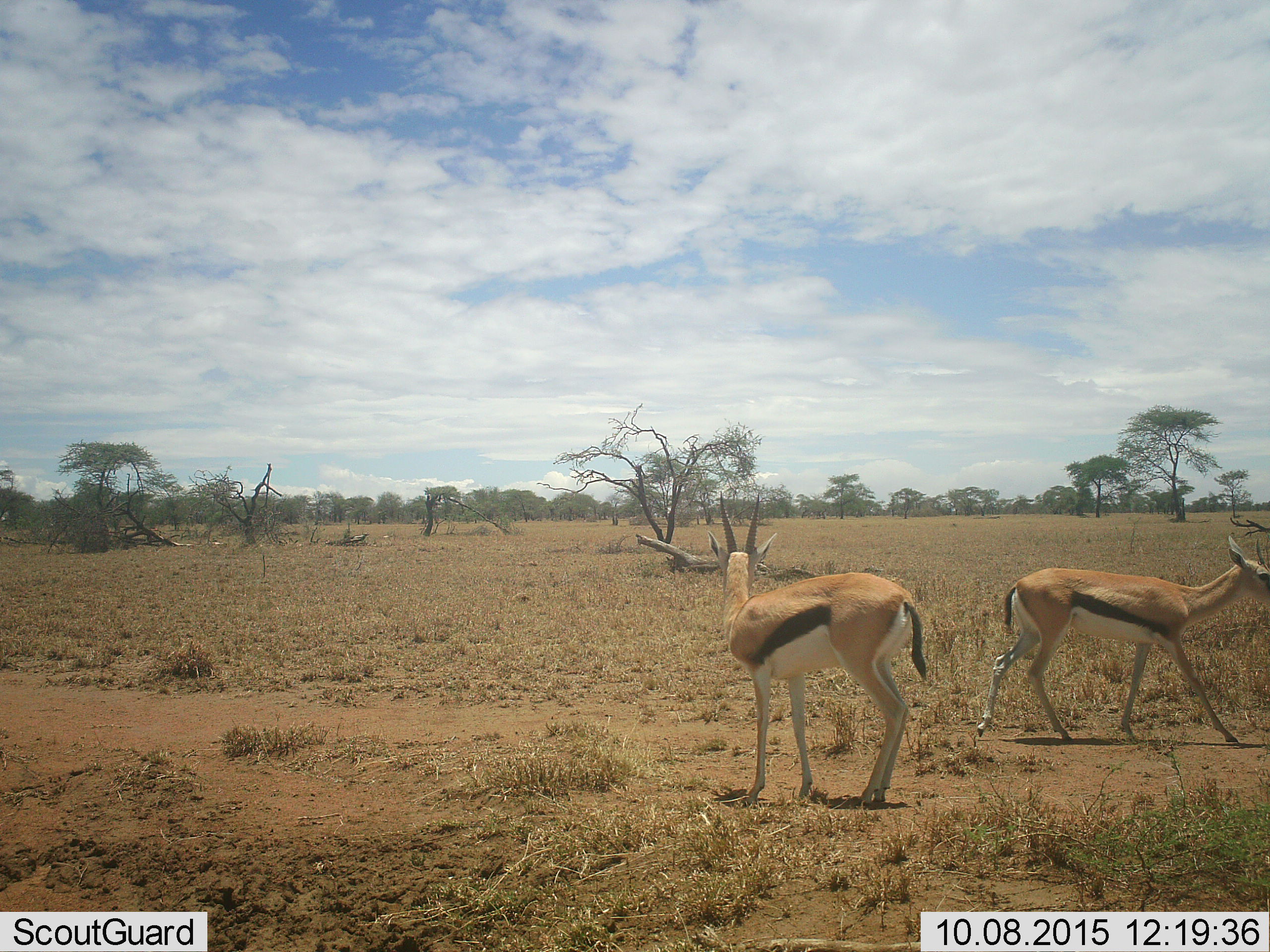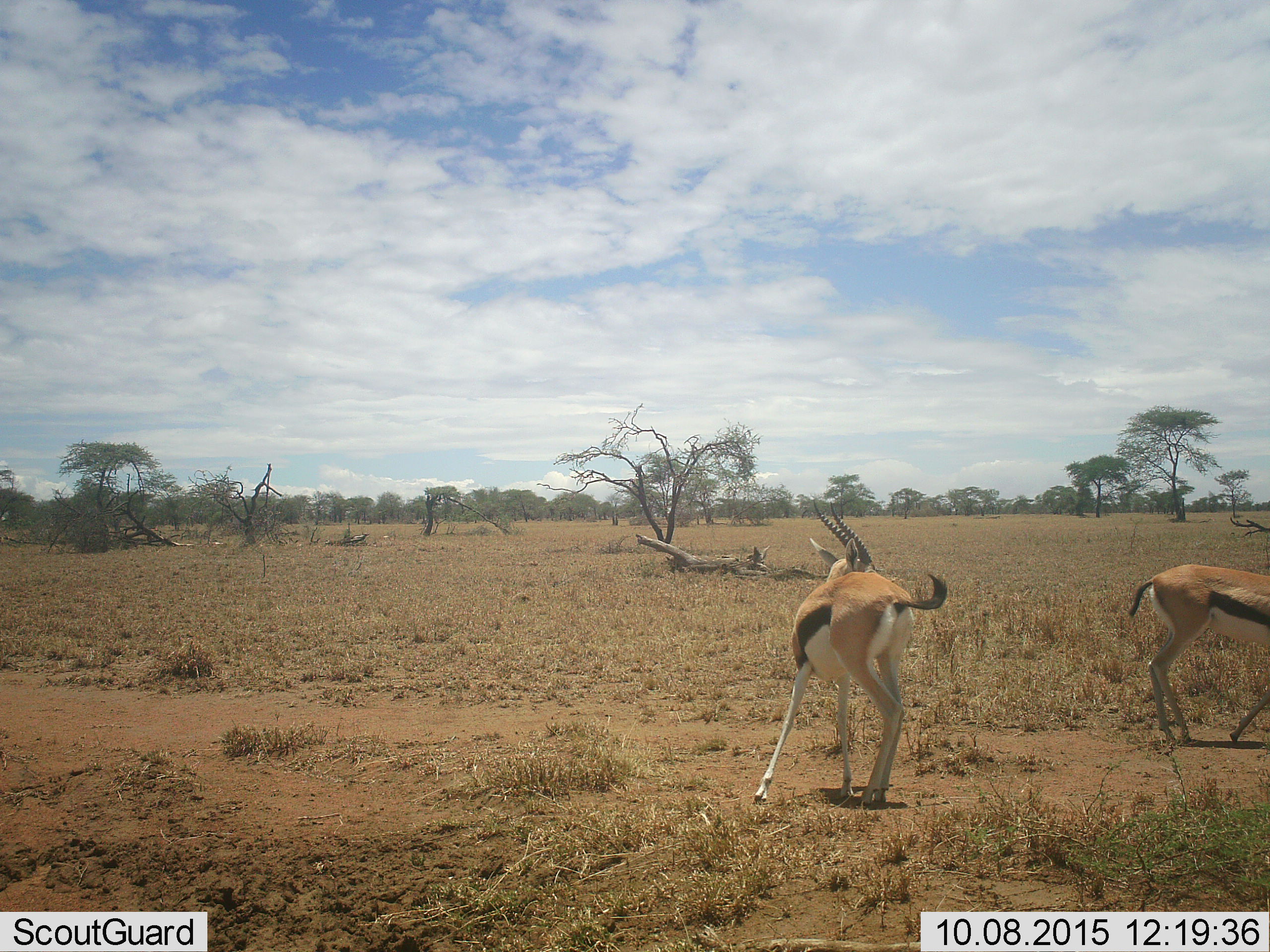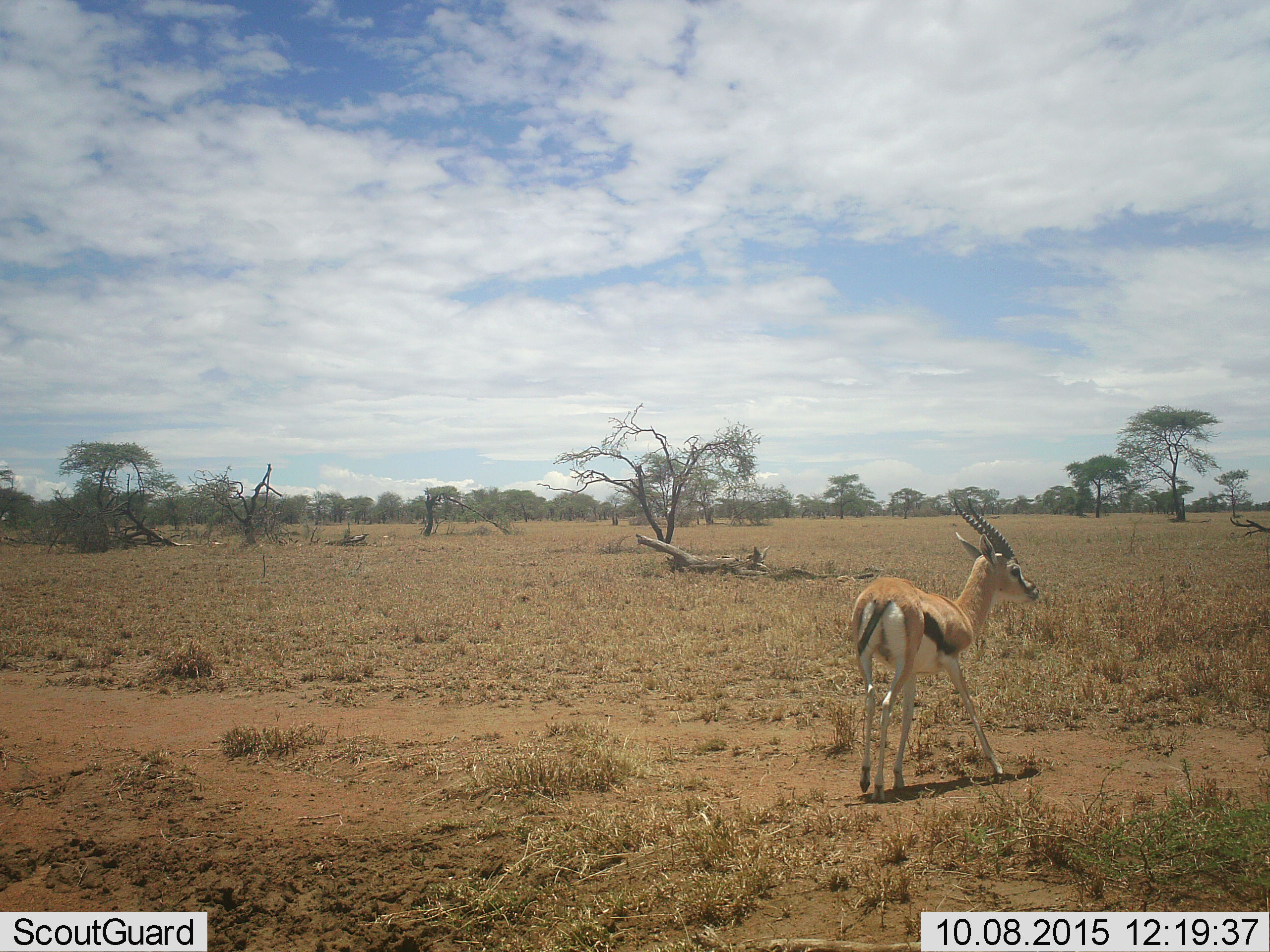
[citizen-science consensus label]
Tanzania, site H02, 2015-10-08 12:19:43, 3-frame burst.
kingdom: Animalia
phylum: Chordata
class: Mammalia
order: Artiodactyla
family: Bovidae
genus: Eudorcas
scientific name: Eudorcas thomsonii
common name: thomson's gazelle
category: gazellethomsons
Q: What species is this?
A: Gazellethomsons (thomson's gazelle) (Eudorcas thomsonii).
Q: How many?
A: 2.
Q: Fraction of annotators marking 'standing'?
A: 30%.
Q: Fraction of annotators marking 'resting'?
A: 0%.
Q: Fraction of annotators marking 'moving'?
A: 90%.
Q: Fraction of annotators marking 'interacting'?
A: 0%.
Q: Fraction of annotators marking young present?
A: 0%.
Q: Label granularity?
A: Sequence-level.